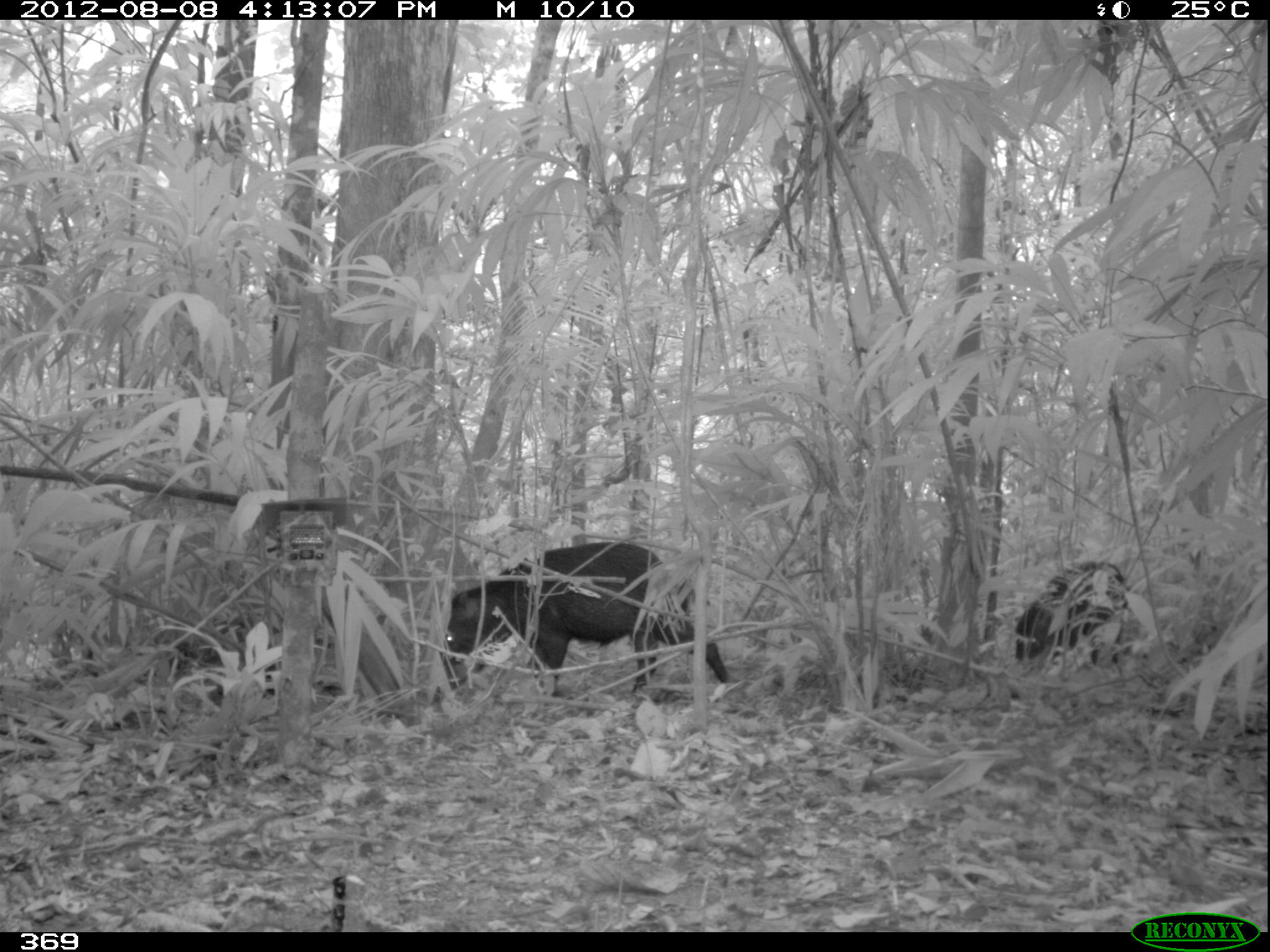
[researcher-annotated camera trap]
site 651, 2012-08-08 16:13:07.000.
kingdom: Animalia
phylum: Chordata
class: Mammalia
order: Artiodactyla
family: Tayassuidae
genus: Tayassu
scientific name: Tayassu pecari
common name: white-lipped peccary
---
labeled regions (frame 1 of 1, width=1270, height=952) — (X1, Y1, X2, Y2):
tayassu pecari: (438, 539, 729, 694); (1011, 559, 1127, 664)